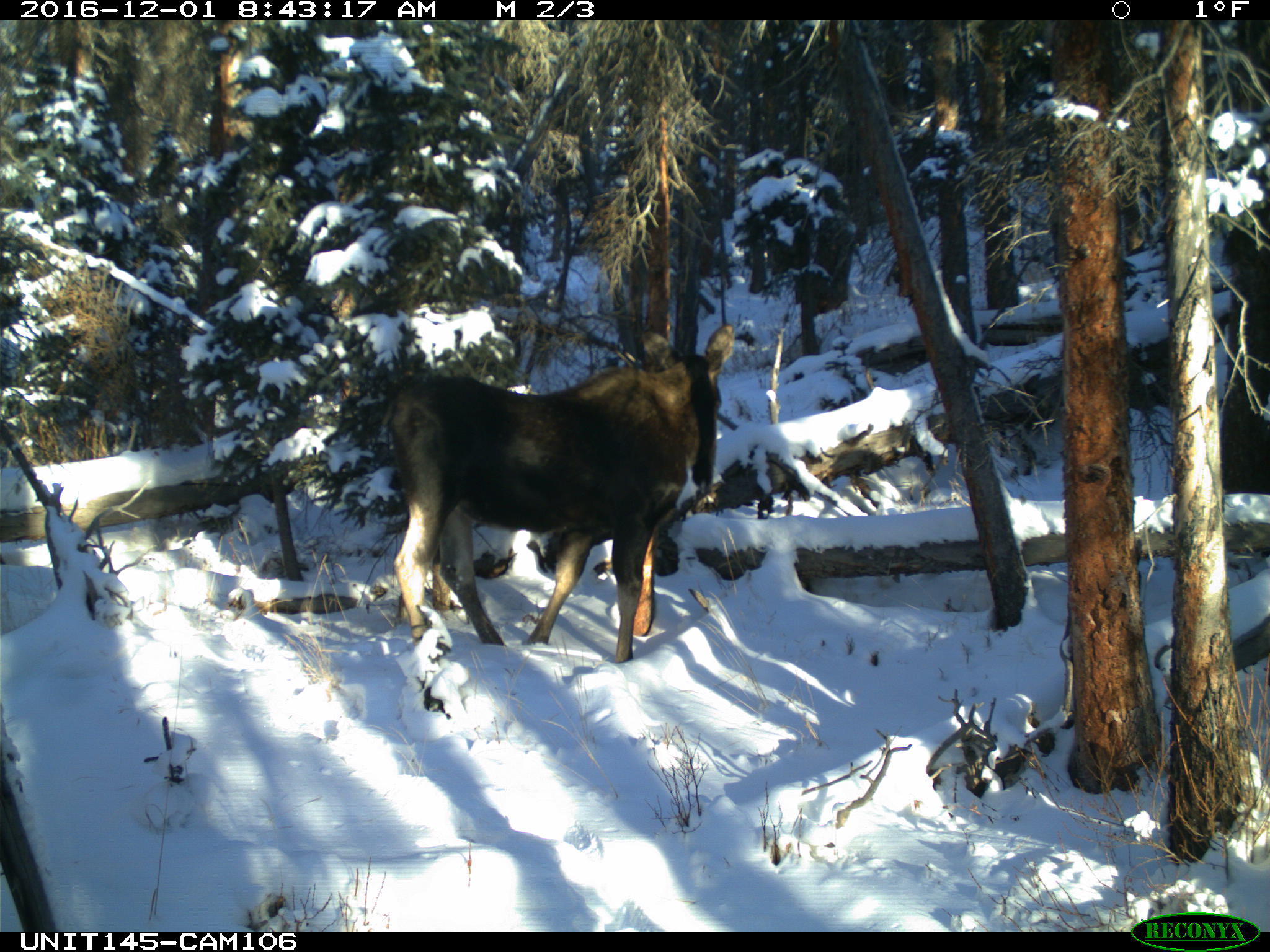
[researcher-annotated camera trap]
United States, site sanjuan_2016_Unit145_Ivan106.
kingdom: Animalia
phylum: Chordata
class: Mammalia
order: Artiodactyla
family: Cervidae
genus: Alces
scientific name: Alces alces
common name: moose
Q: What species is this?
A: Alces alces (moose).